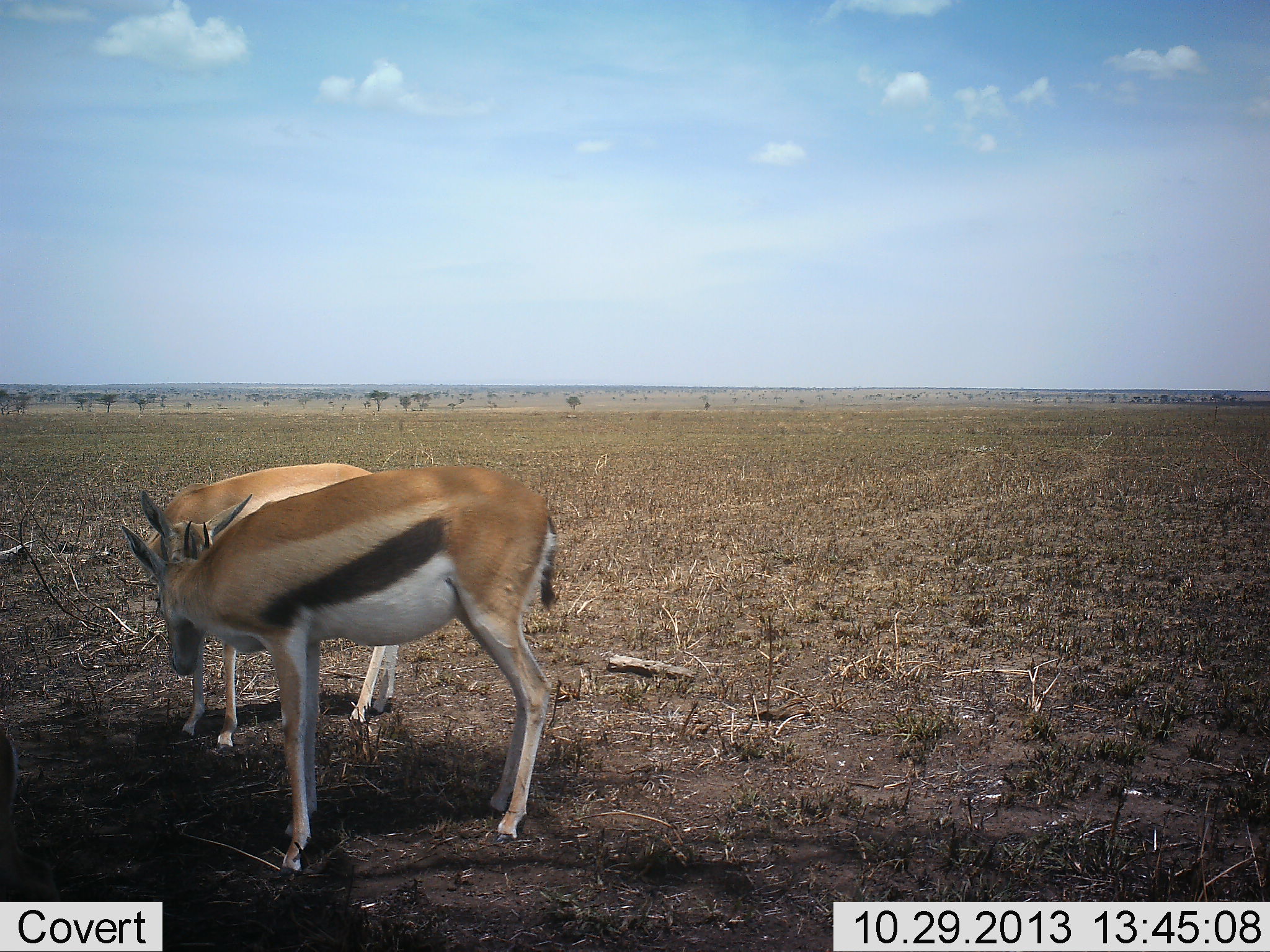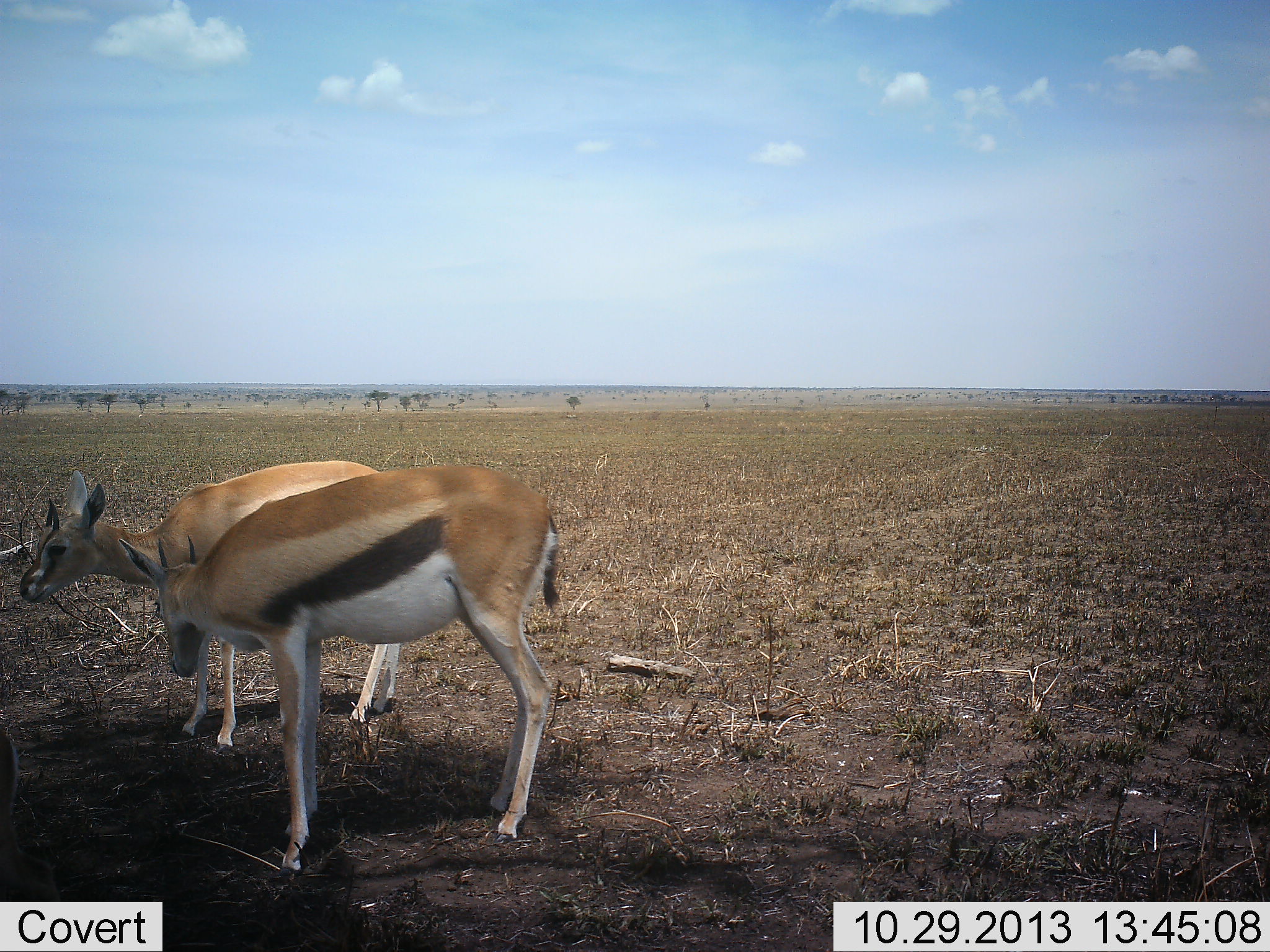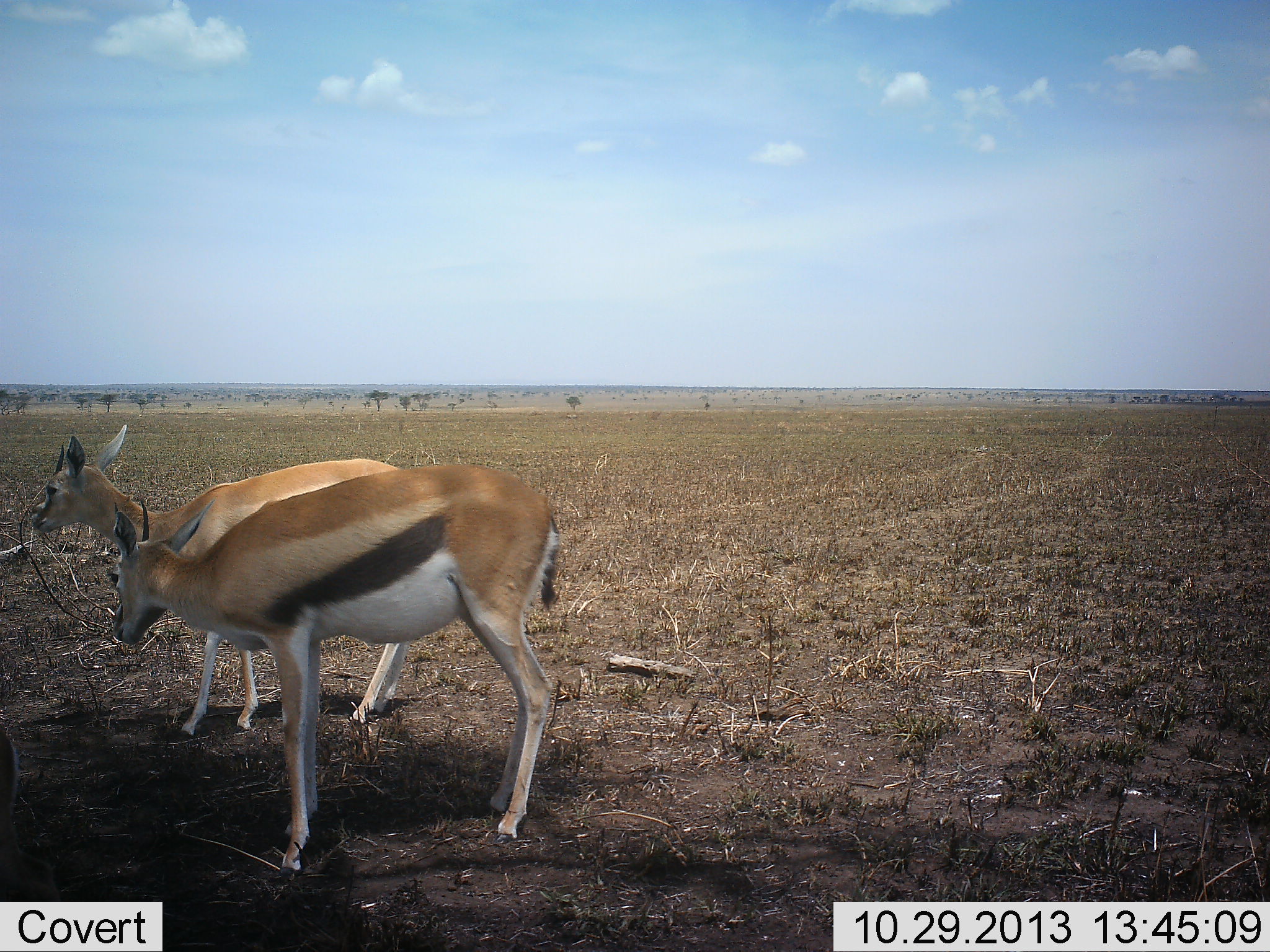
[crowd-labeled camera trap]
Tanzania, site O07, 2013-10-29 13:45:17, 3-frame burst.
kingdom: Animalia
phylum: Chordata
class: Mammalia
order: Artiodactyla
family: Bovidae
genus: Eudorcas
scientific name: Eudorcas thomsonii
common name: thomson's gazelle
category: gazellethomsons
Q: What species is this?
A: Gazellethomsons (thomson's gazelle) (Eudorcas thomsonii).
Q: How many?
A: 2.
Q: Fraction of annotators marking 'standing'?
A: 100%.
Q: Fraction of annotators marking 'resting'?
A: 0%.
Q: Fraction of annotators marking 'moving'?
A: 0%.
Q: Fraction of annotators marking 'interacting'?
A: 50%.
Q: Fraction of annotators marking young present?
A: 0%.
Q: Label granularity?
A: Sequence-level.